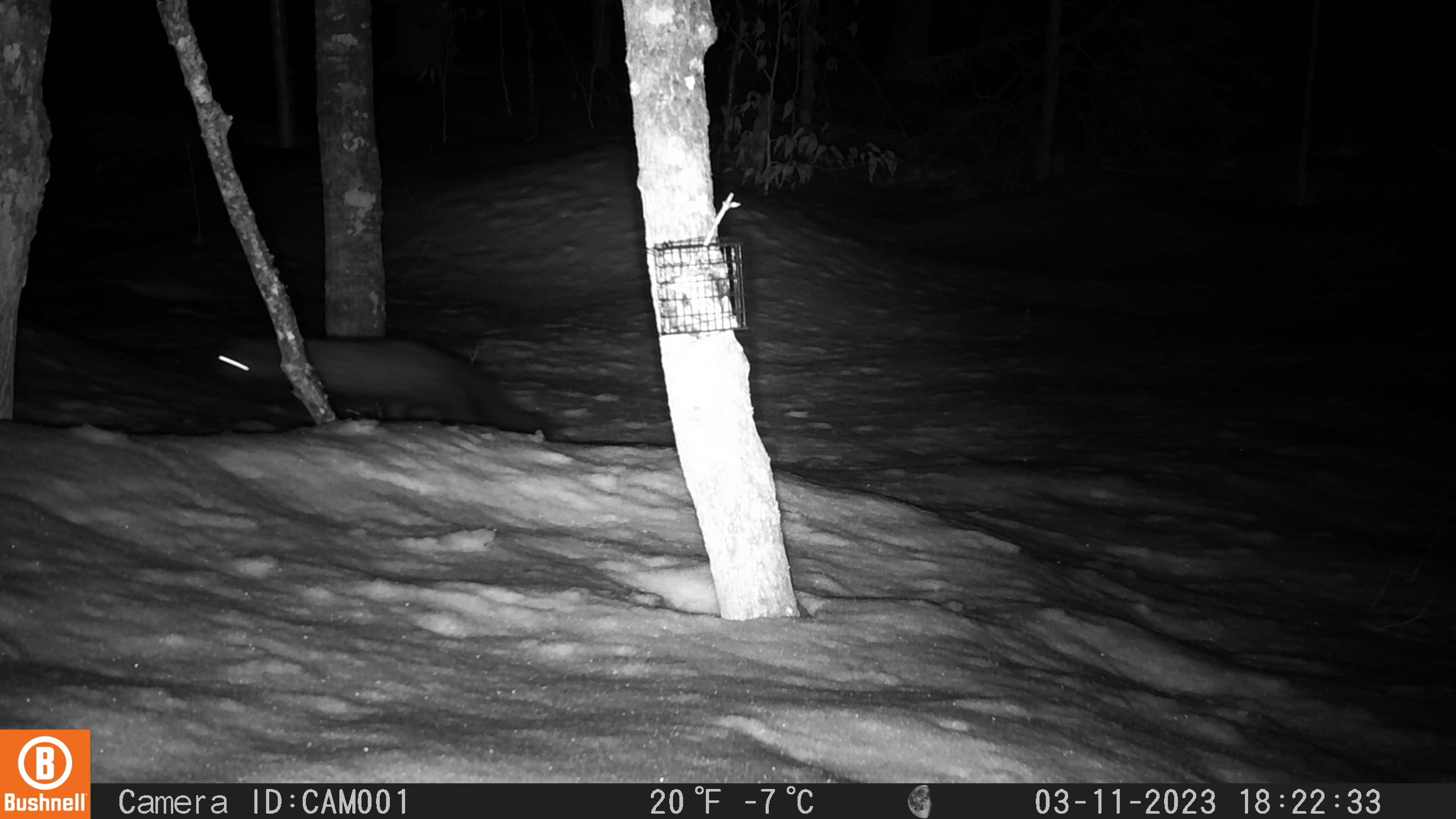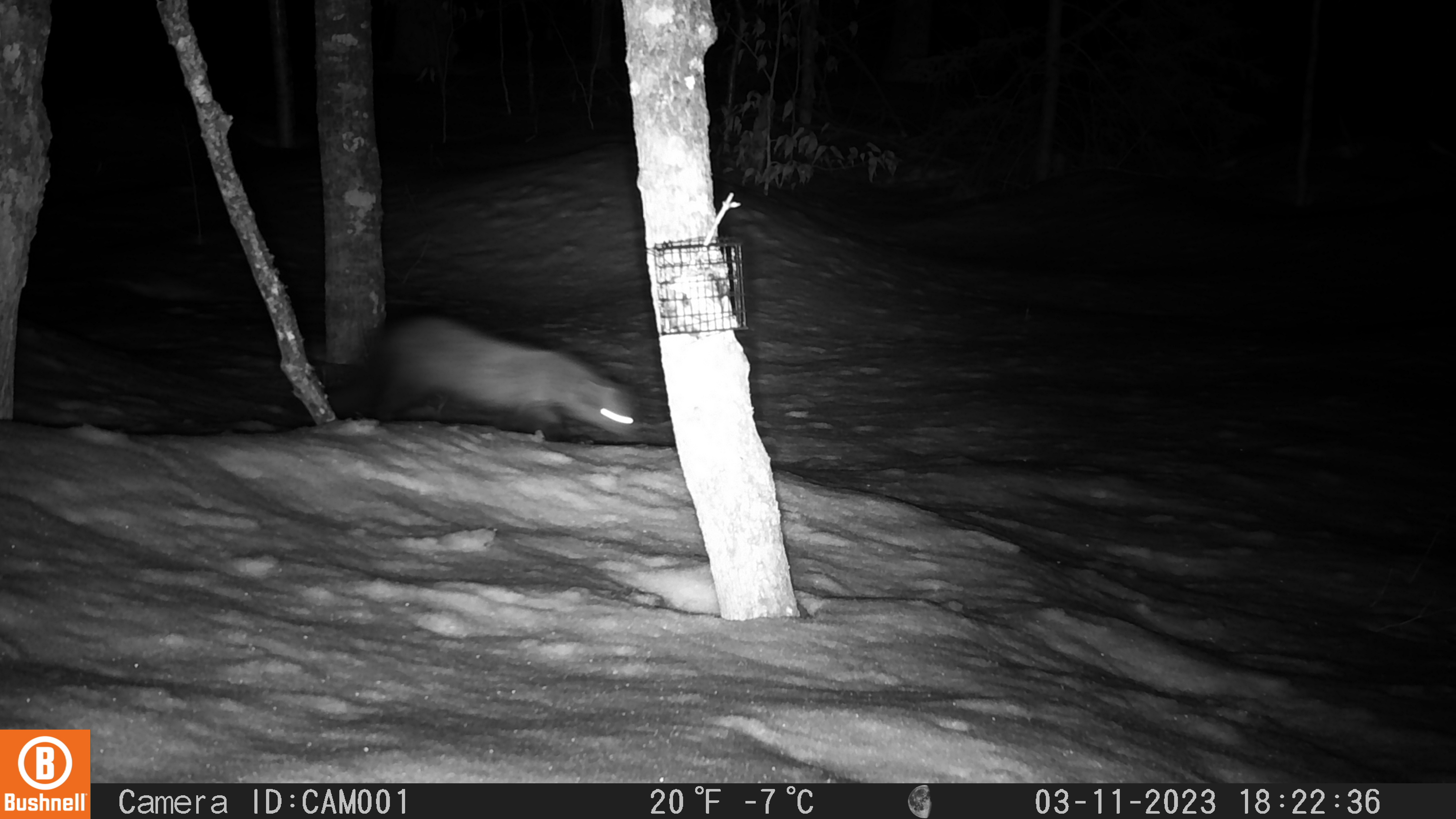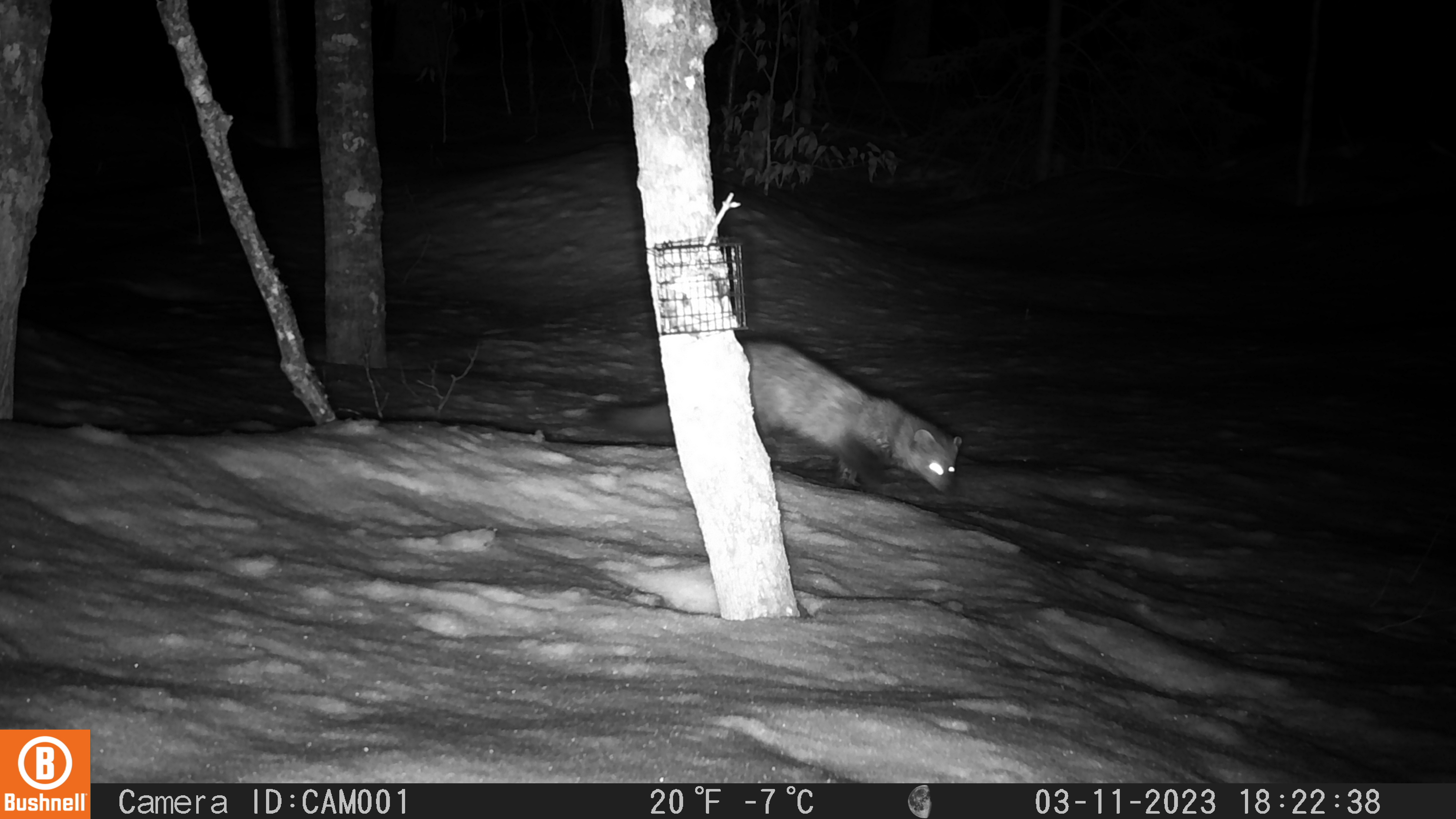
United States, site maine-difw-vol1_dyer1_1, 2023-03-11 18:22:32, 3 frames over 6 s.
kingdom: Animalia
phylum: Chordata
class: Mammalia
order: Carnivora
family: Mustelidae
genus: Pekania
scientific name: Pekania pennanti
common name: fisher